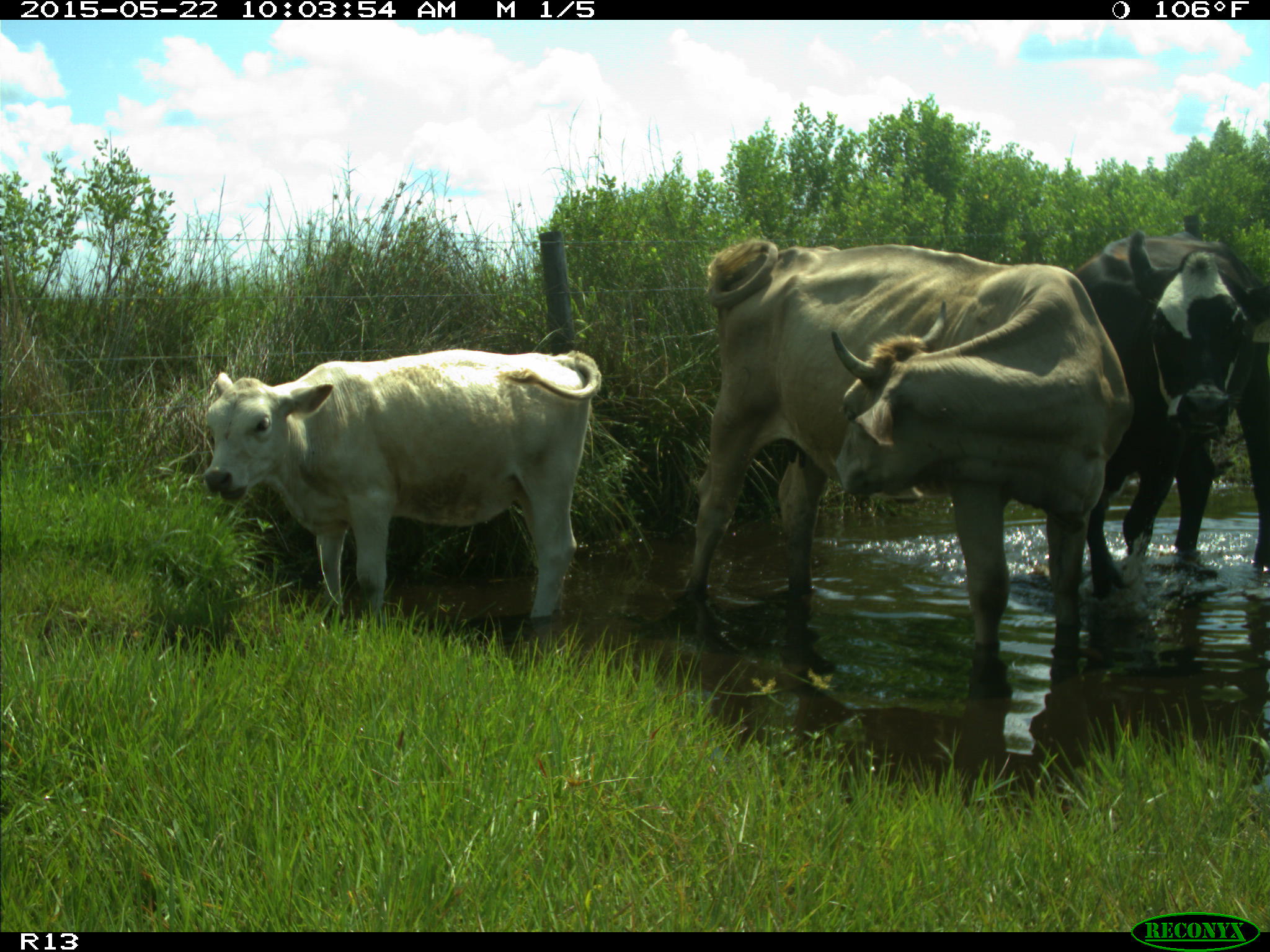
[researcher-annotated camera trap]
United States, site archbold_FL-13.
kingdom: Animalia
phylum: Chordata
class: Mammalia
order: Artiodactyla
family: Bovidae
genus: Bos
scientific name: Bos taurus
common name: domestic cow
Bos taurus (domestic cow).